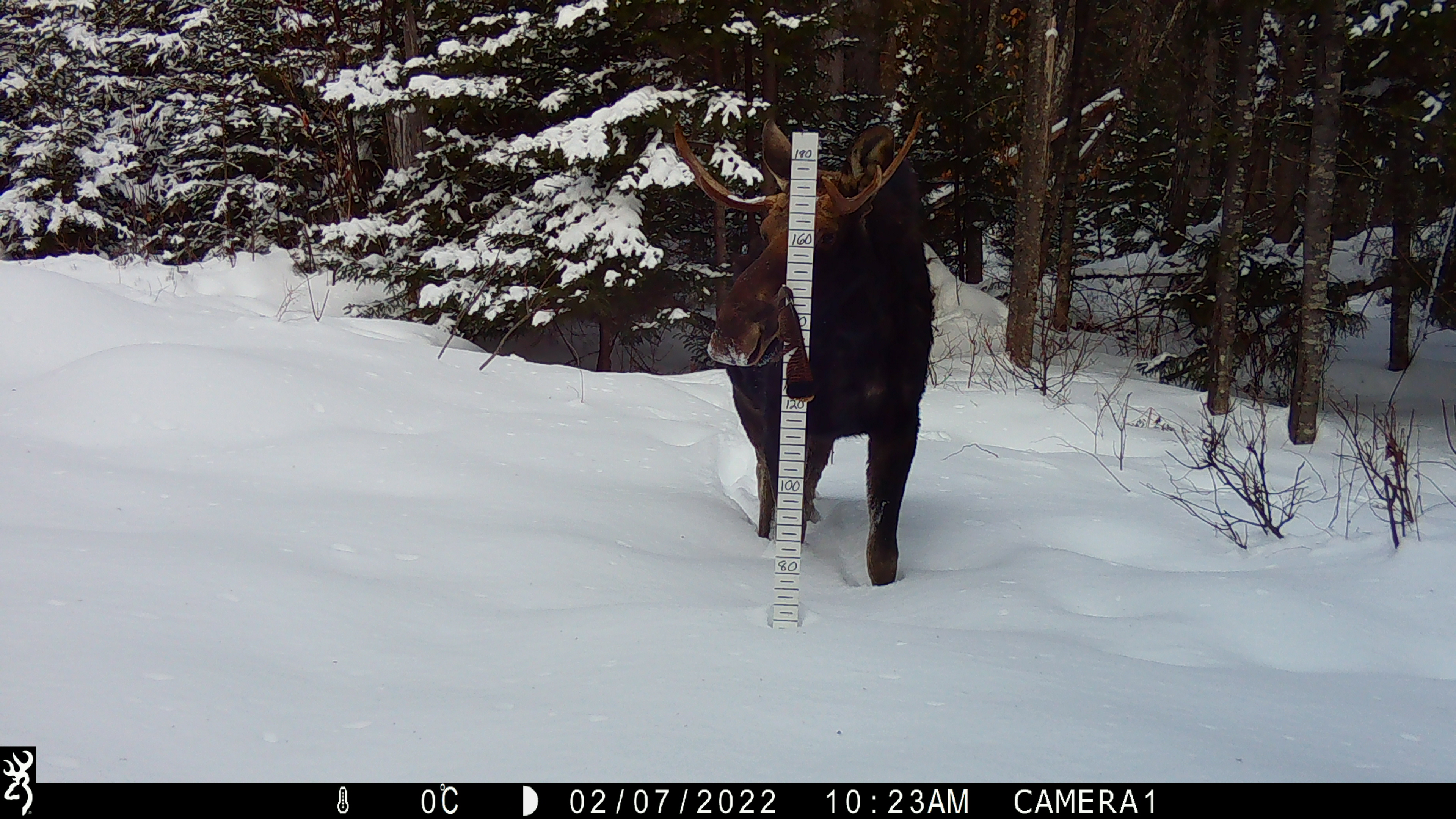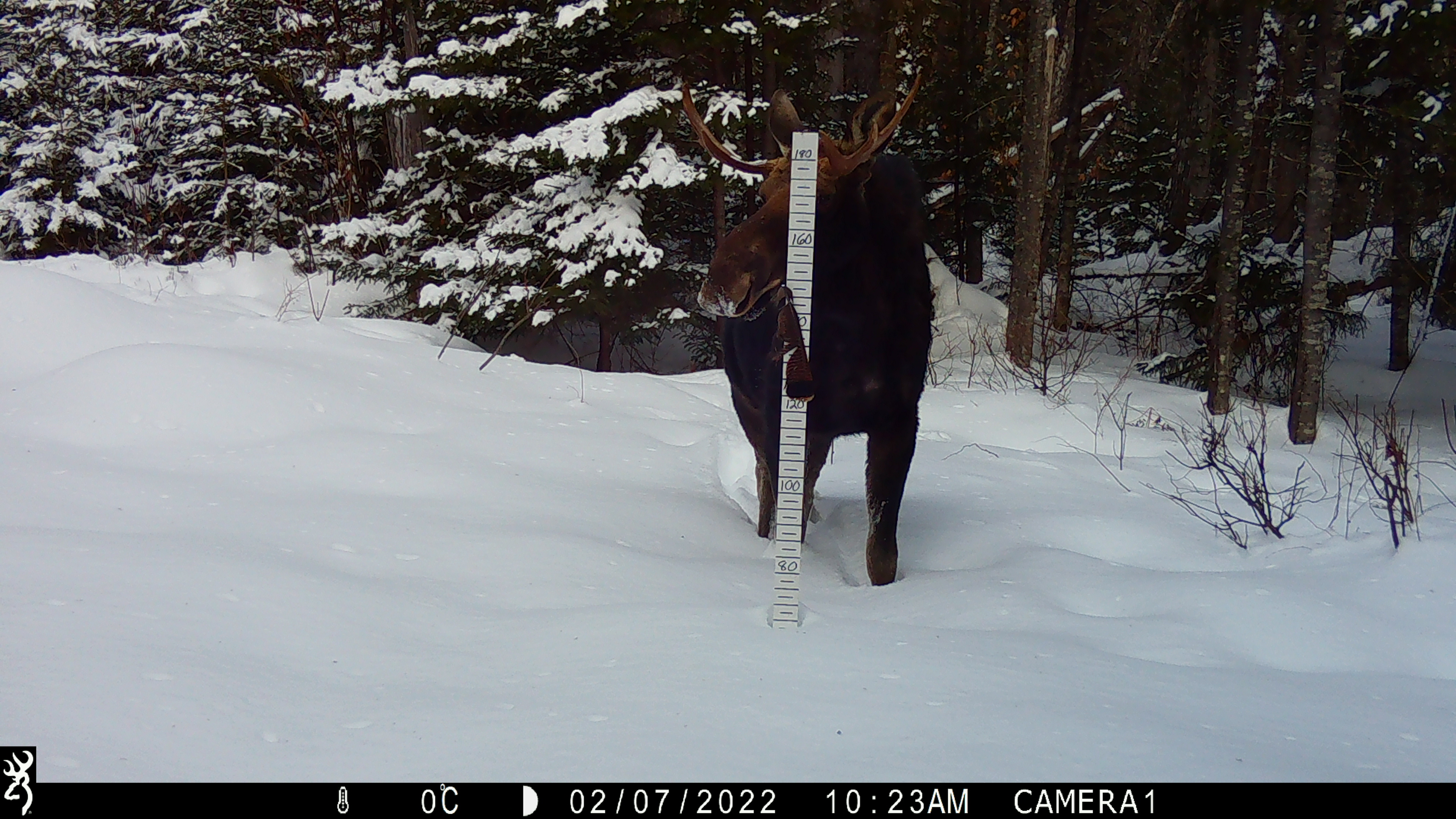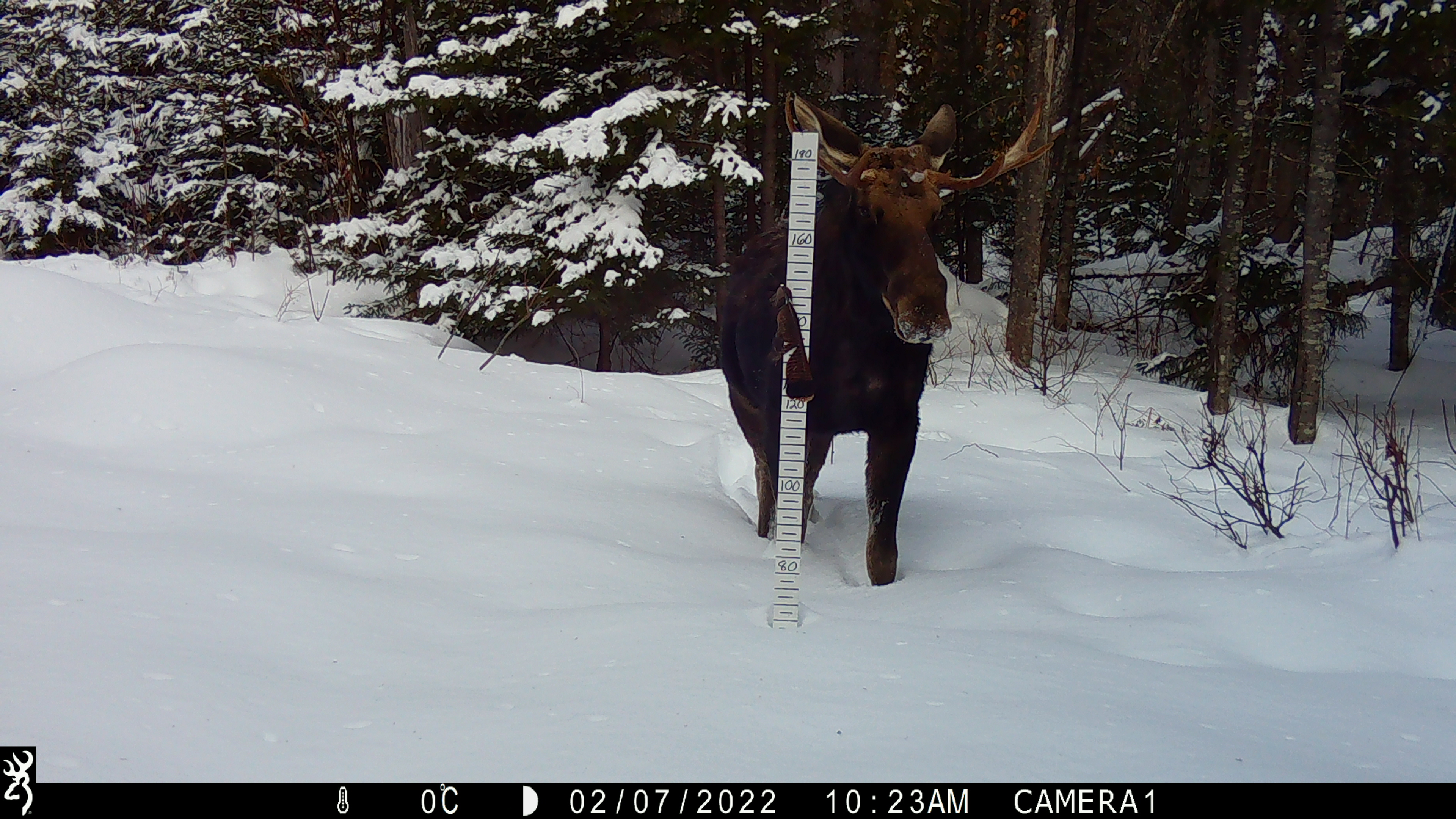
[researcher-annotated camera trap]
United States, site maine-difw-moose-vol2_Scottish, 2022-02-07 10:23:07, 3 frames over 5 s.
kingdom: Animalia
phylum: Chordata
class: Mammalia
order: Artiodactyla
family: Cervidae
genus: Alces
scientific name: Alces alces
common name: moose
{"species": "moose (Alces alces)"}